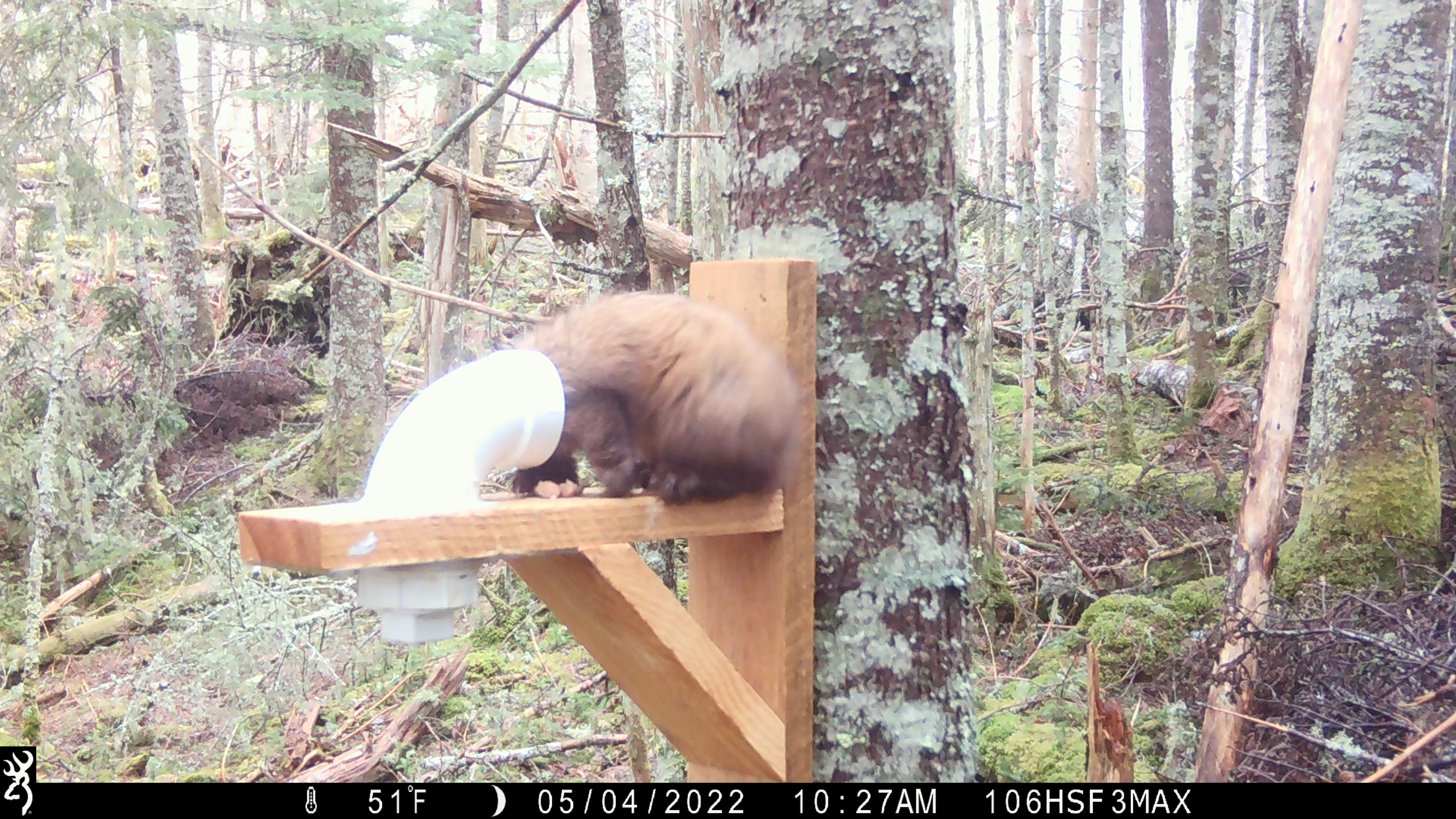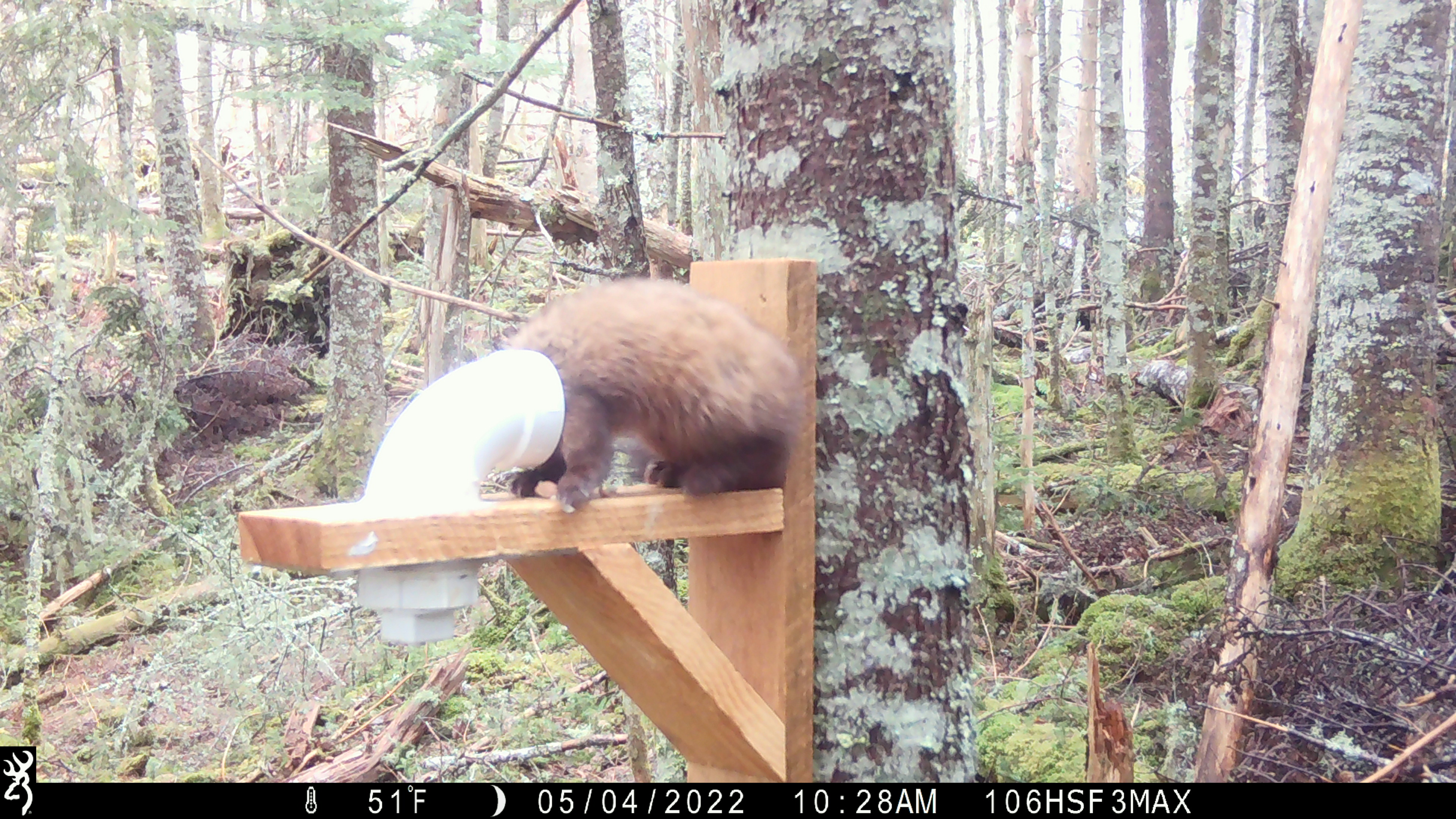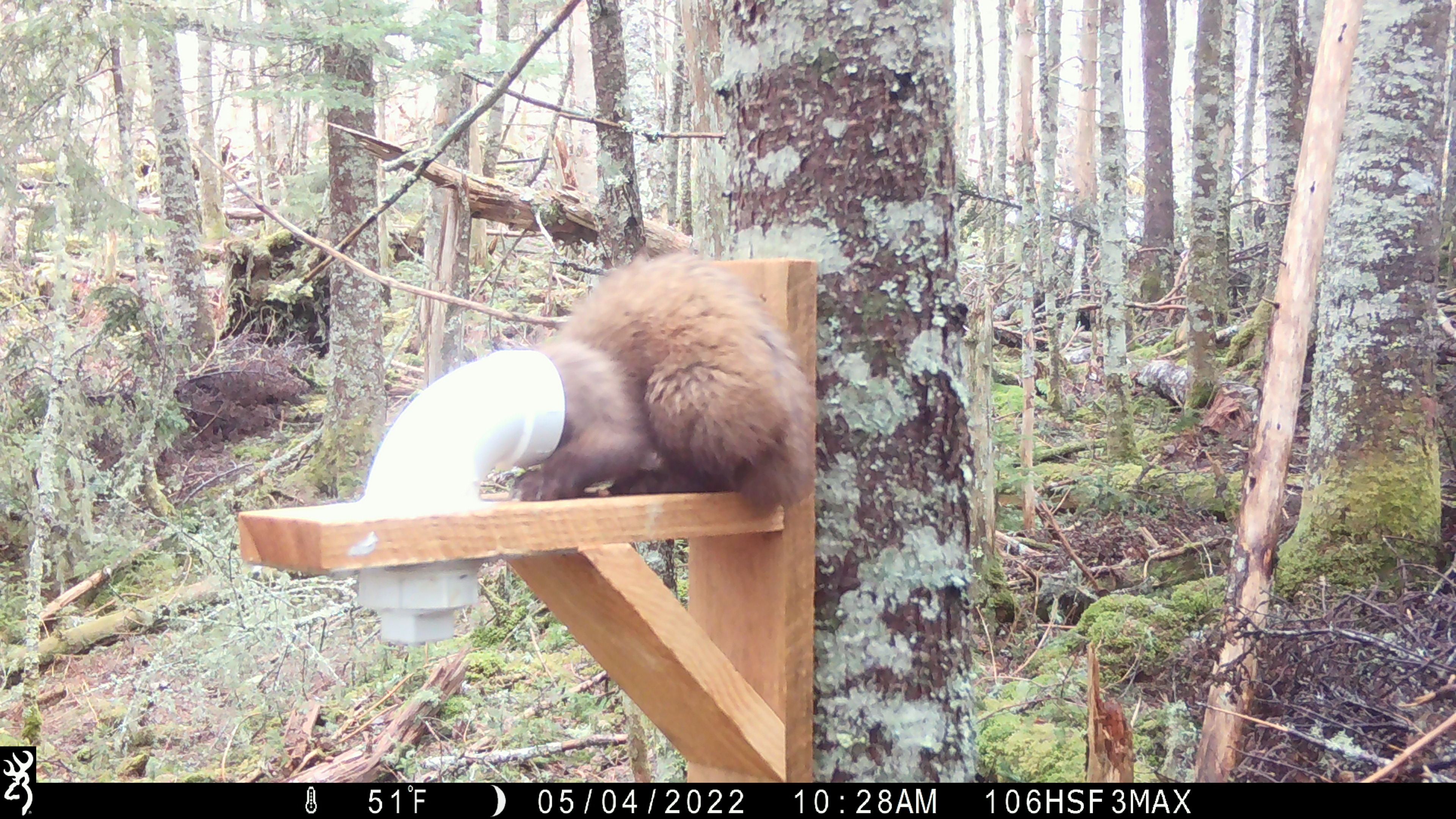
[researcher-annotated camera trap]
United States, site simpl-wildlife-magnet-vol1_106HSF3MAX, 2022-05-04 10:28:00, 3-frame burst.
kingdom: Animalia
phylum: Chordata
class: Mammalia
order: Carnivora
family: Mustelidae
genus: Martes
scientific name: Martes americana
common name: american marten